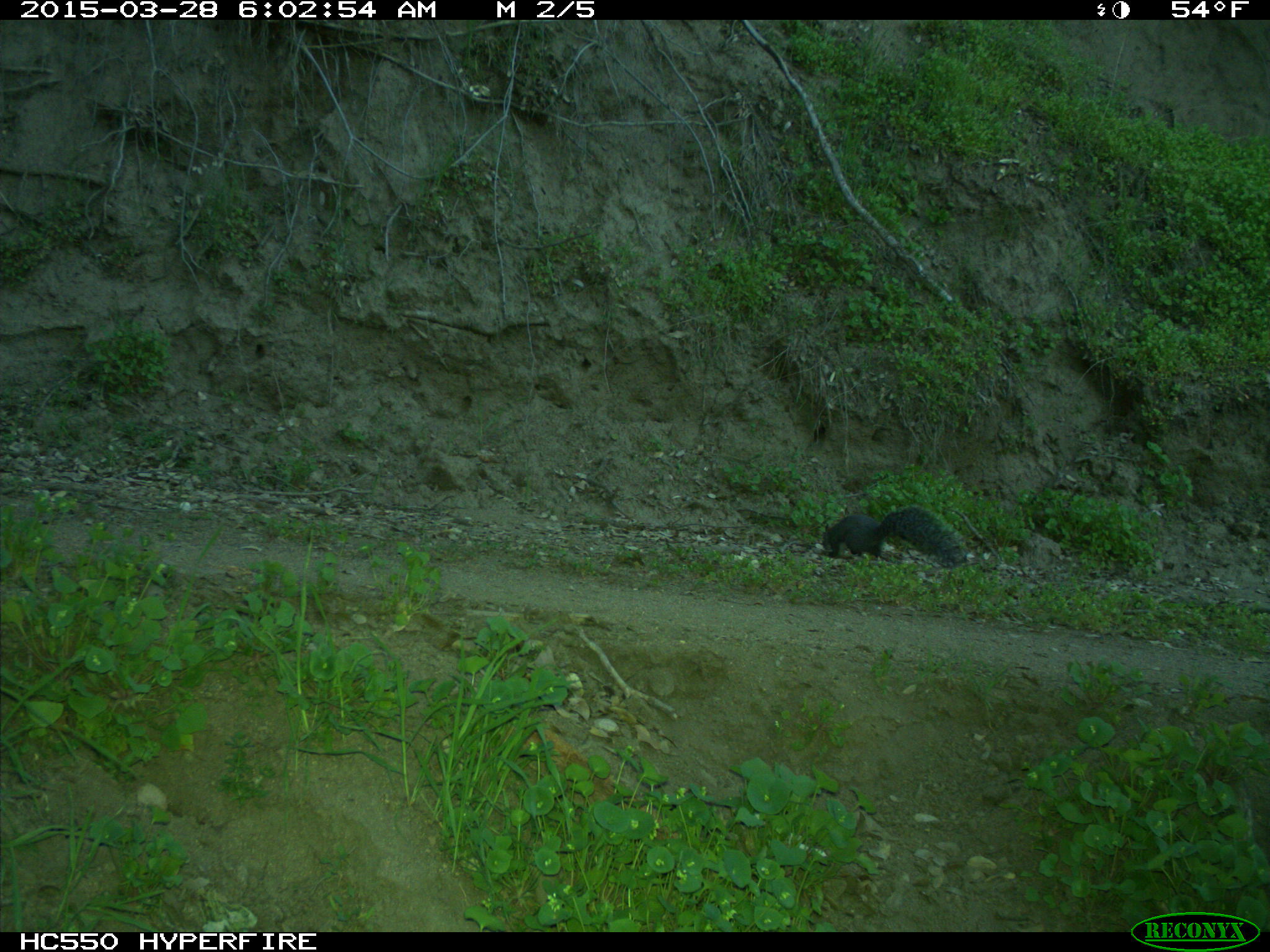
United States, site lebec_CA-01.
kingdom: Animalia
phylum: Chordata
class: Mammalia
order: Rodentia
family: Sciuridae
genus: Sciurus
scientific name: Sciurus carolinensis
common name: eastern gray squirrel